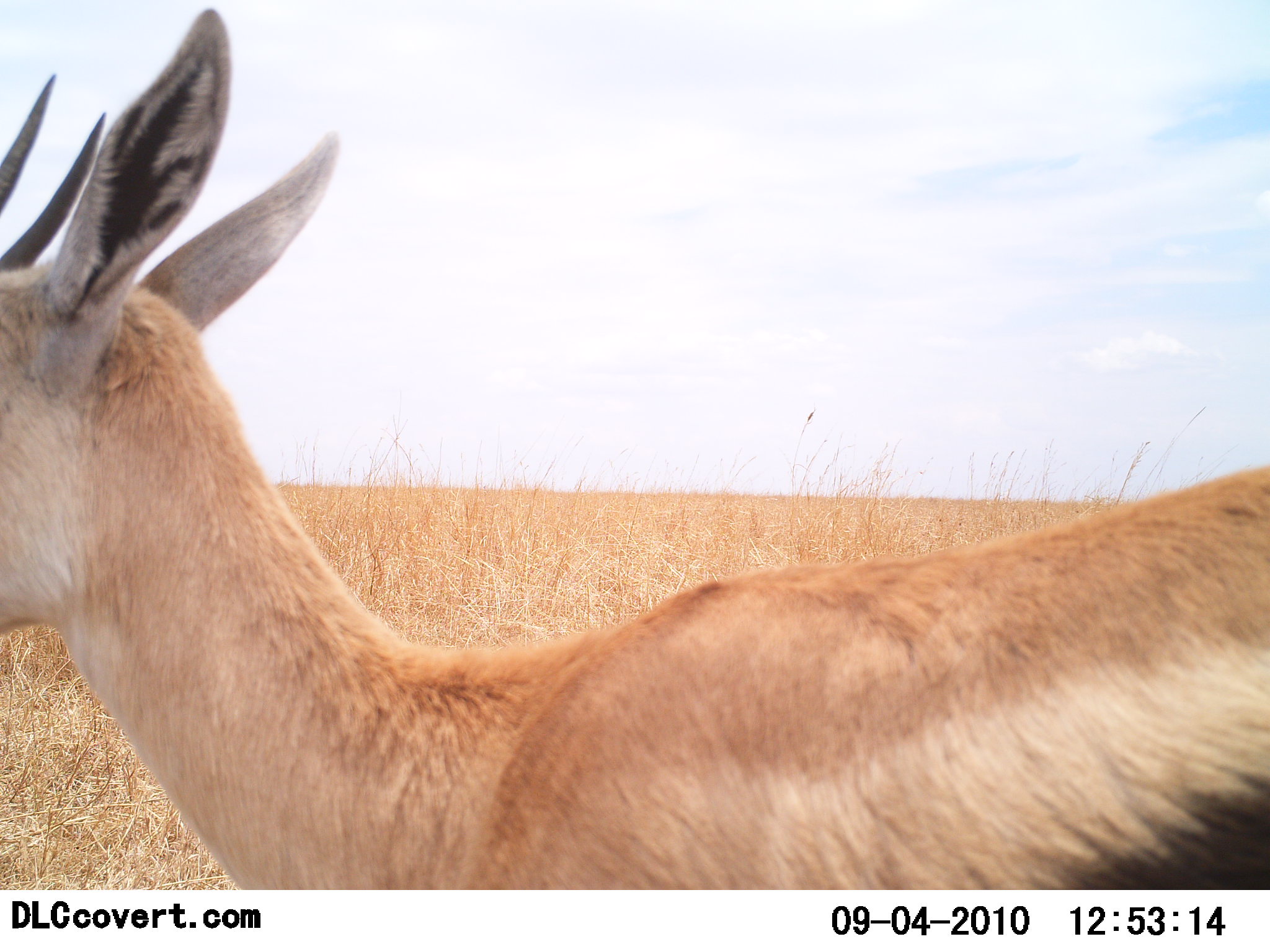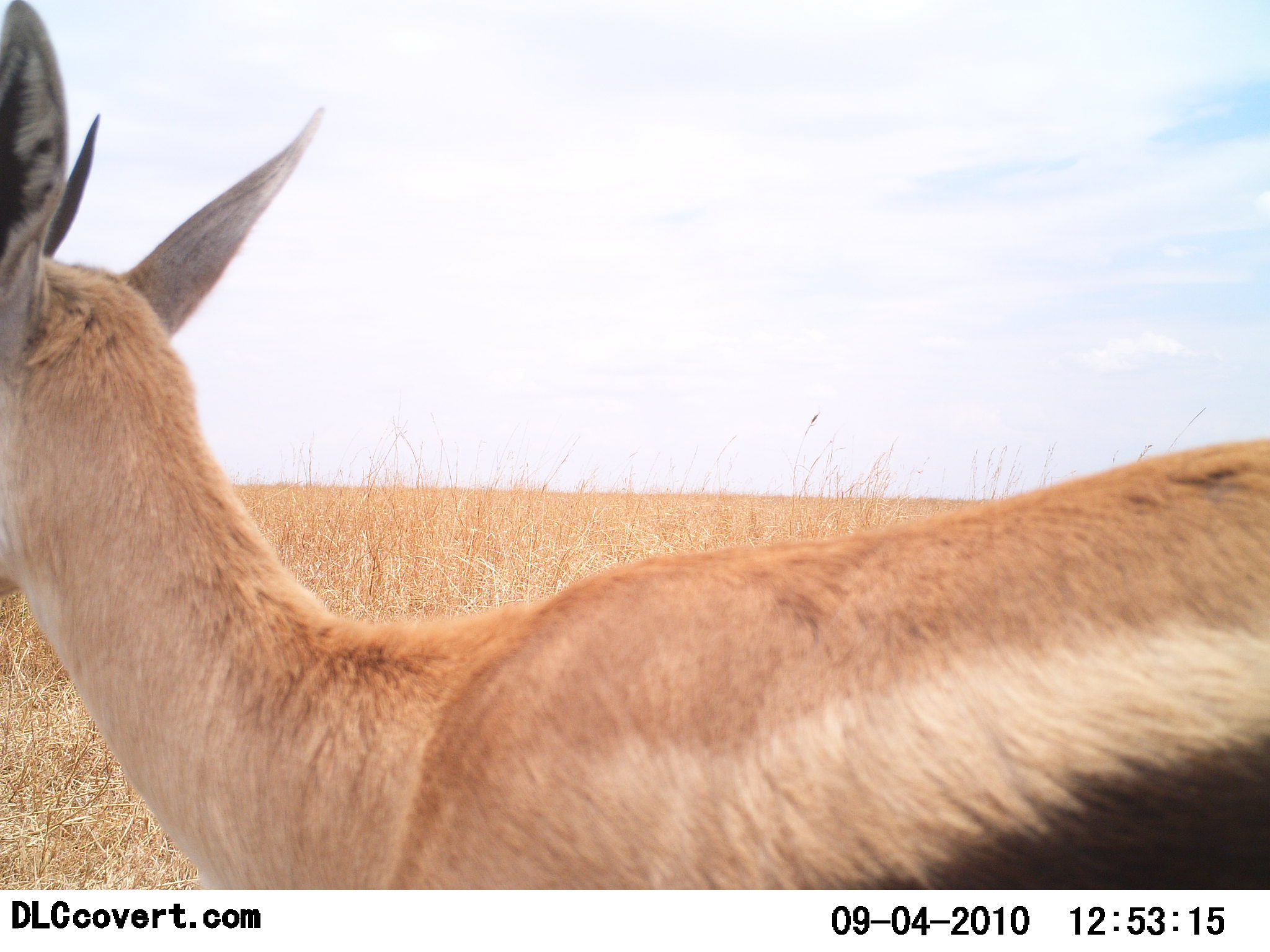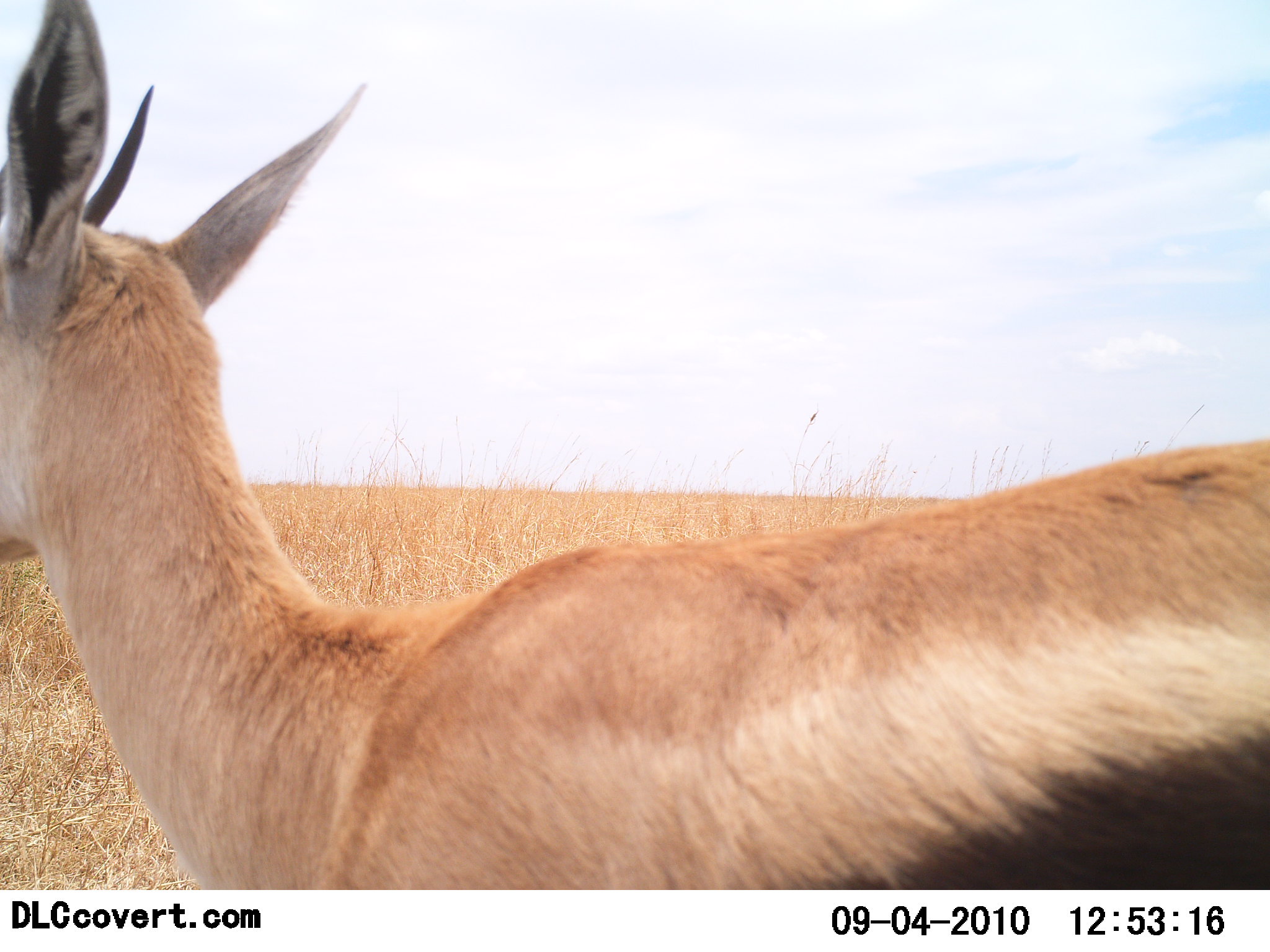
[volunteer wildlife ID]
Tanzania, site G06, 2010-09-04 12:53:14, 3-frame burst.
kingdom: Animalia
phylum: Chordata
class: Mammalia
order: Artiodactyla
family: Bovidae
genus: Eudorcas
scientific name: Eudorcas thomsonii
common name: thomson's gazelle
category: gazellethomsons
Gazellethomsons (thomson's gazelle) (Eudorcas thomsonii), count 1. Behavior (volunteer vote fractions): standing 100%, resting 0%, moving 0%, interacting 5%. Young present (vote fraction): 0%. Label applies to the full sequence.